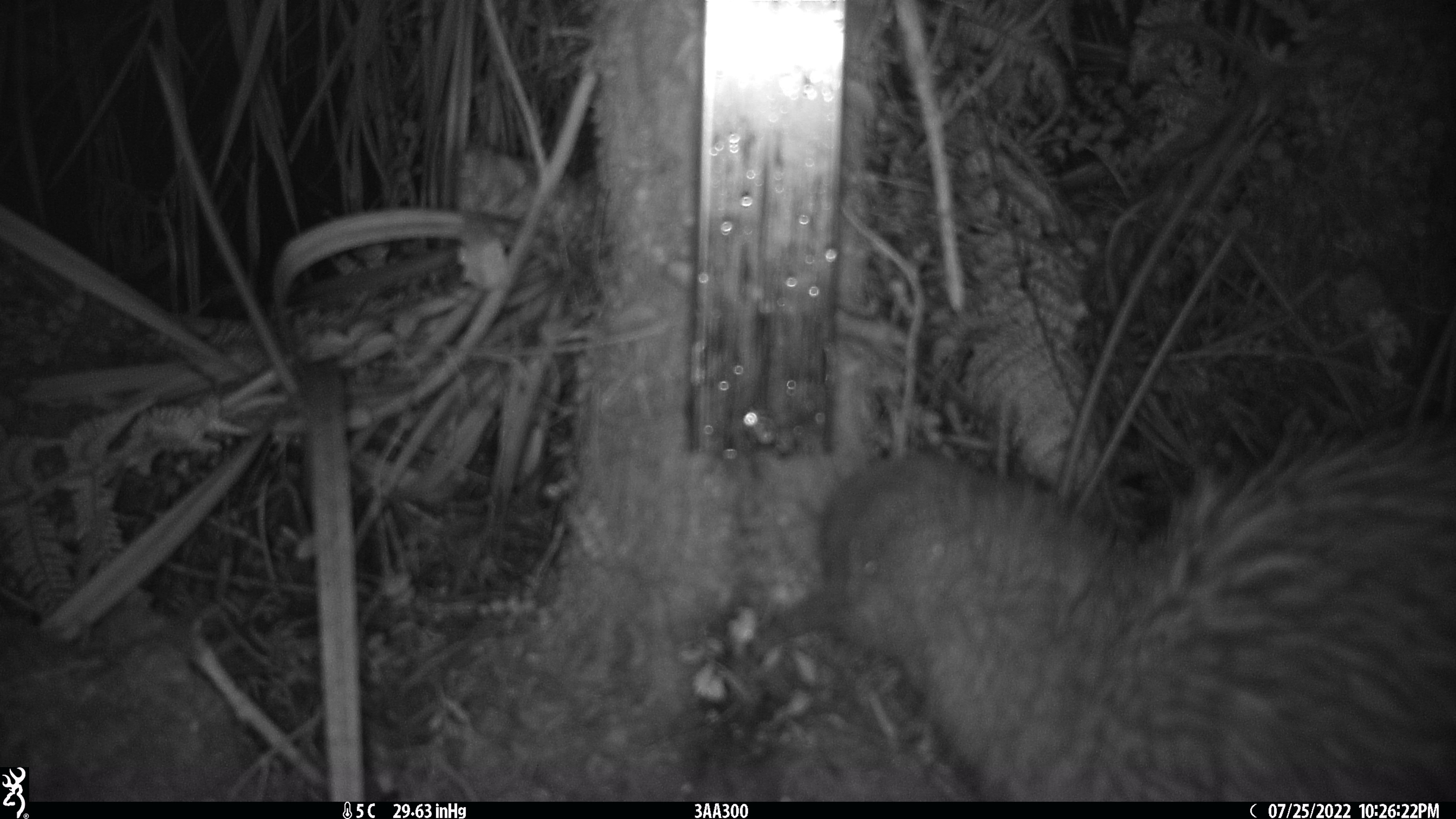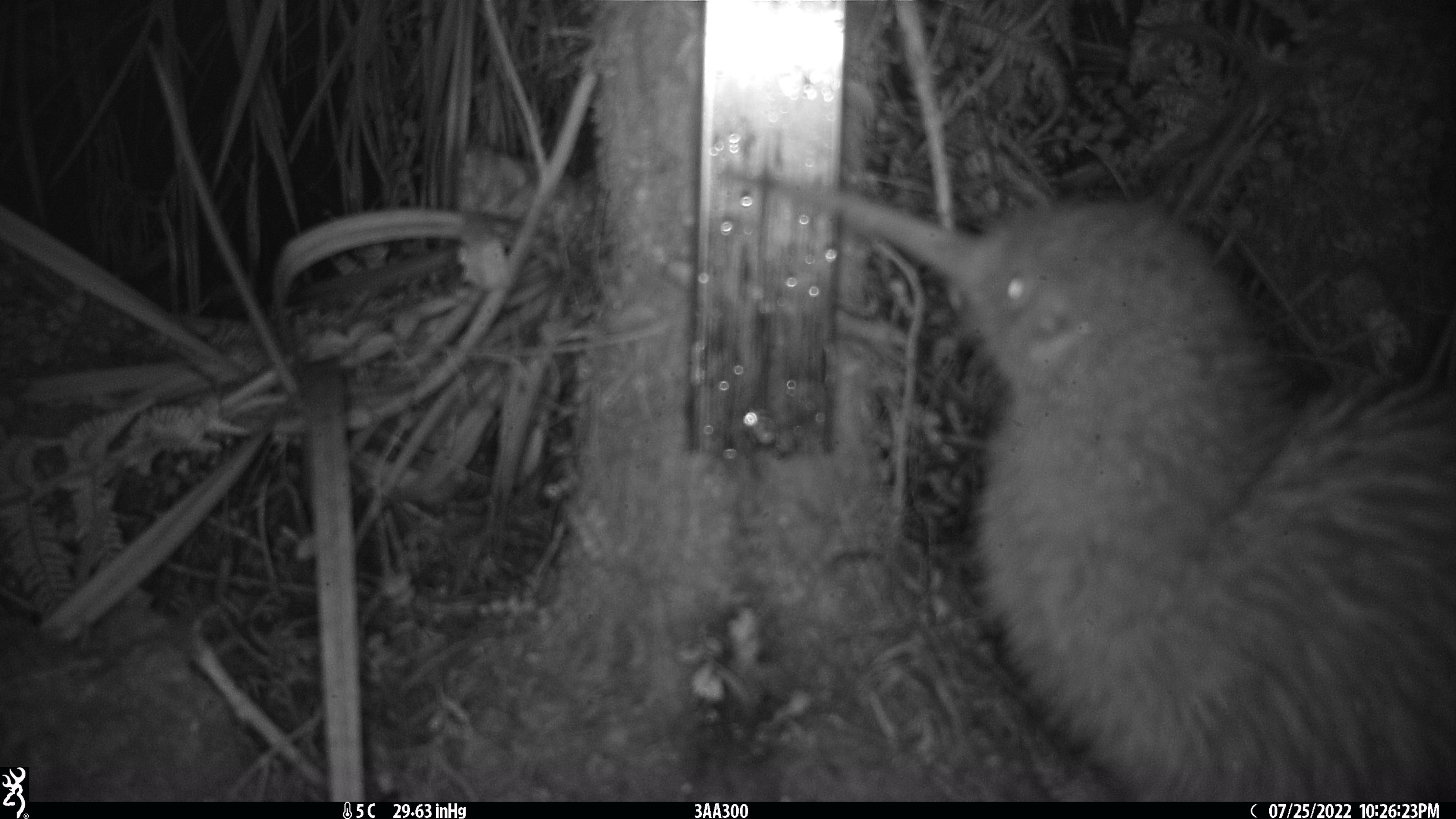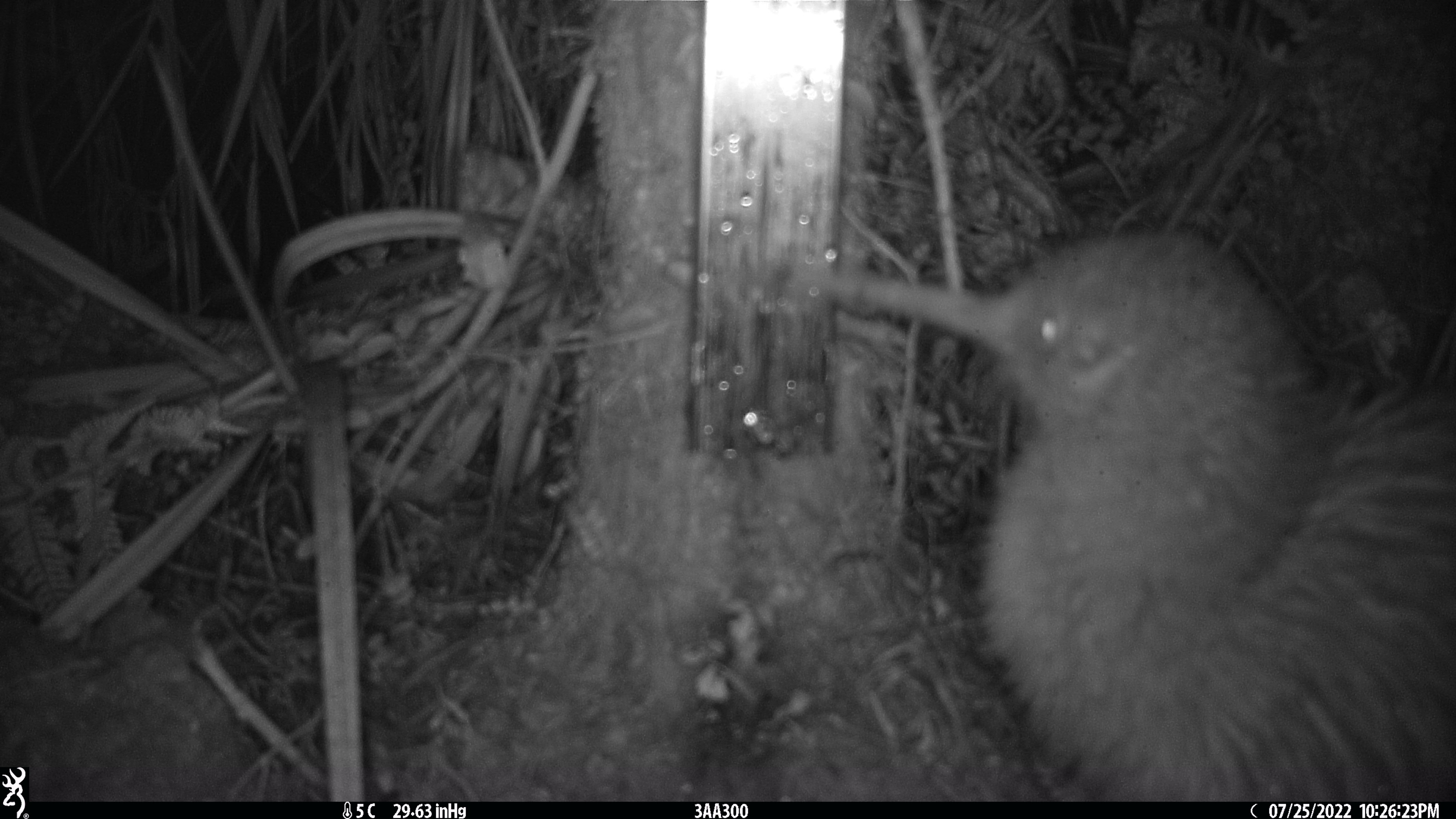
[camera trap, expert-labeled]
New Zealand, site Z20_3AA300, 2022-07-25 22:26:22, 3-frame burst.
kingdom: Animalia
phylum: Chordata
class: Aves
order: Apterygiformes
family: Apterygidae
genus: Apteryx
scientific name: Apteryx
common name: kiwi